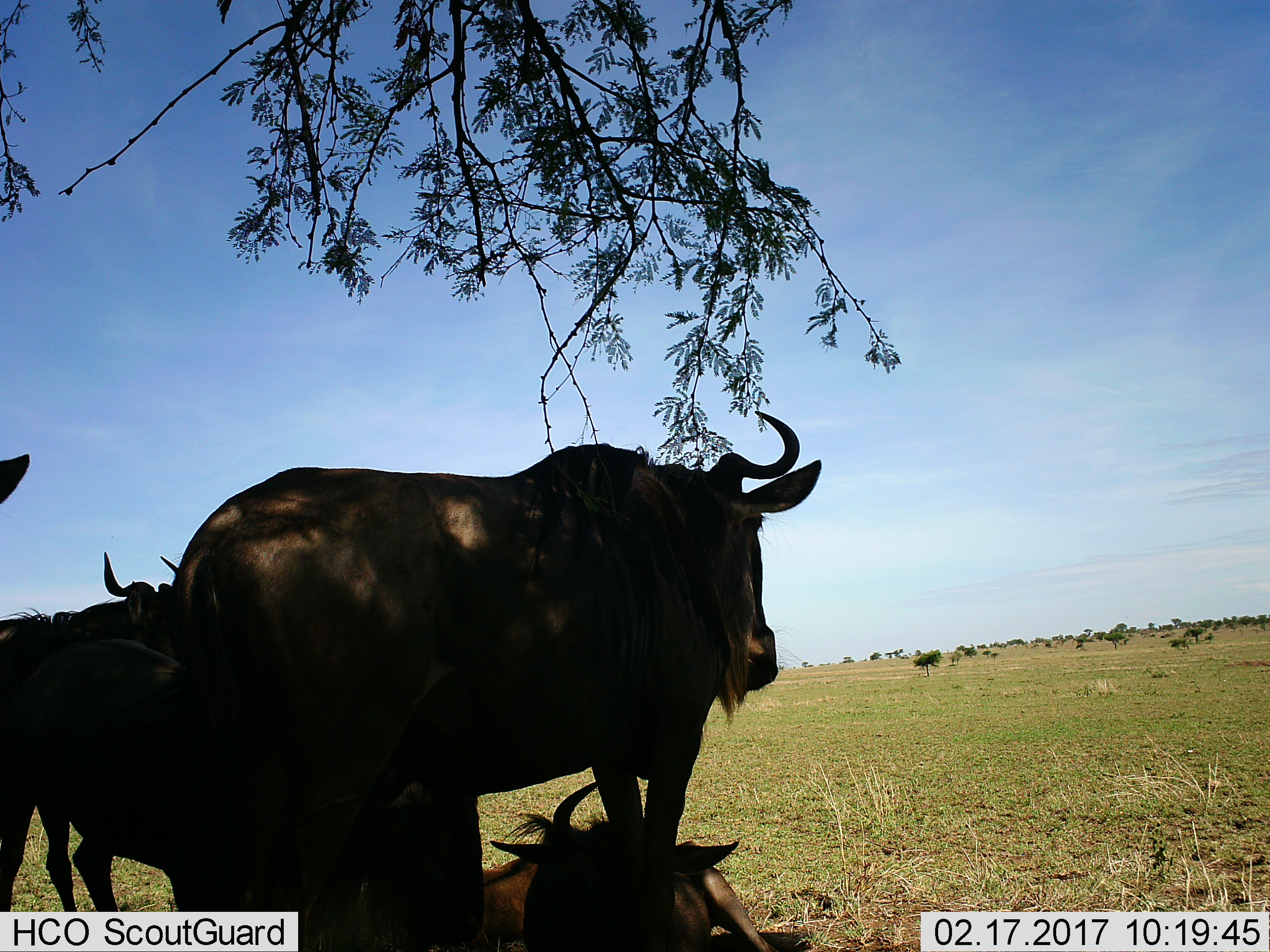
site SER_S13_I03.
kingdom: Animalia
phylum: Chordata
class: Mammalia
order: Artiodactyla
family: Bovidae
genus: Connochaetes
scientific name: Connochaetes taurinus taurinus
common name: blue wildebeest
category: wildebeestblue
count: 4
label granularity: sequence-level